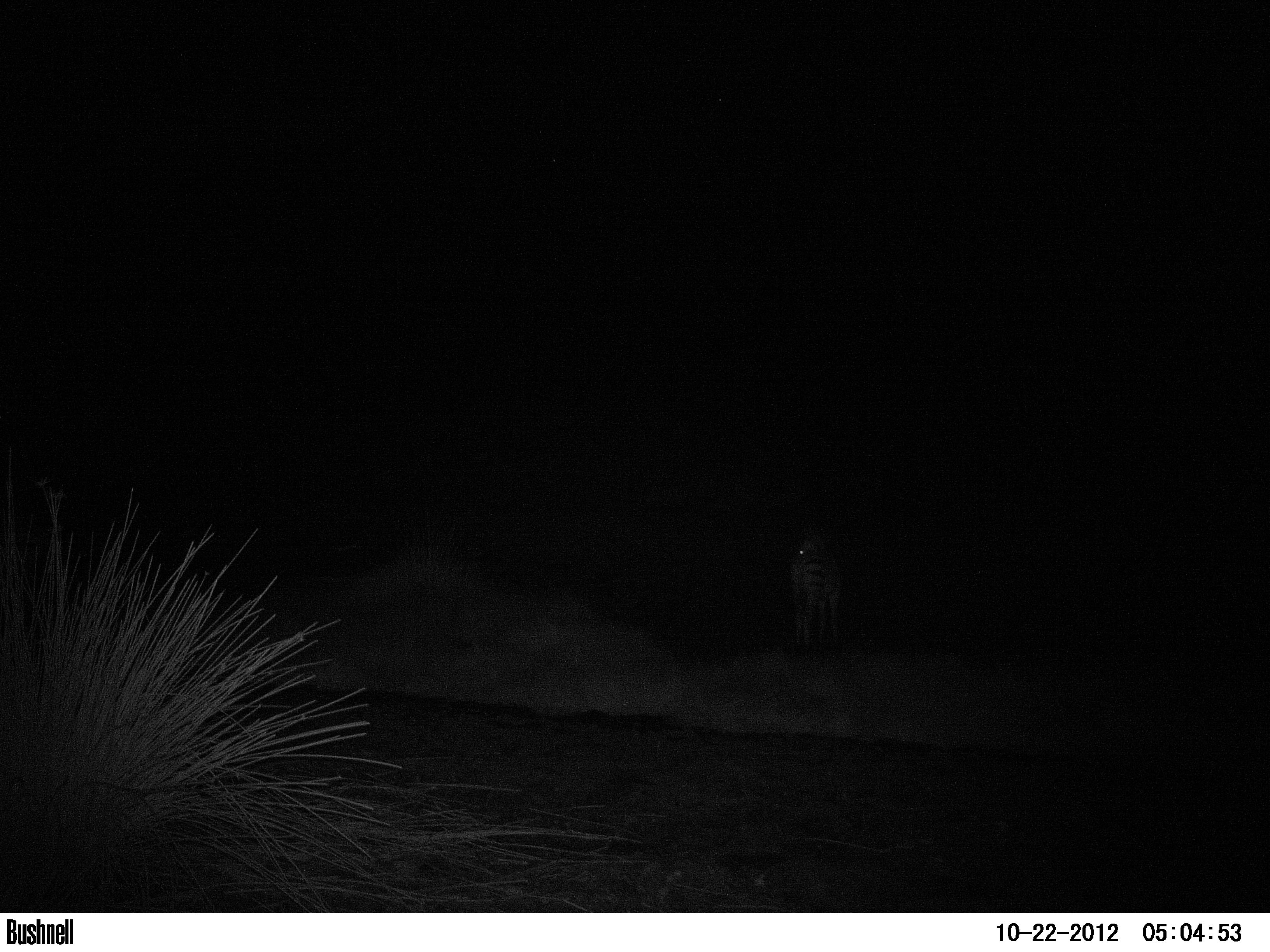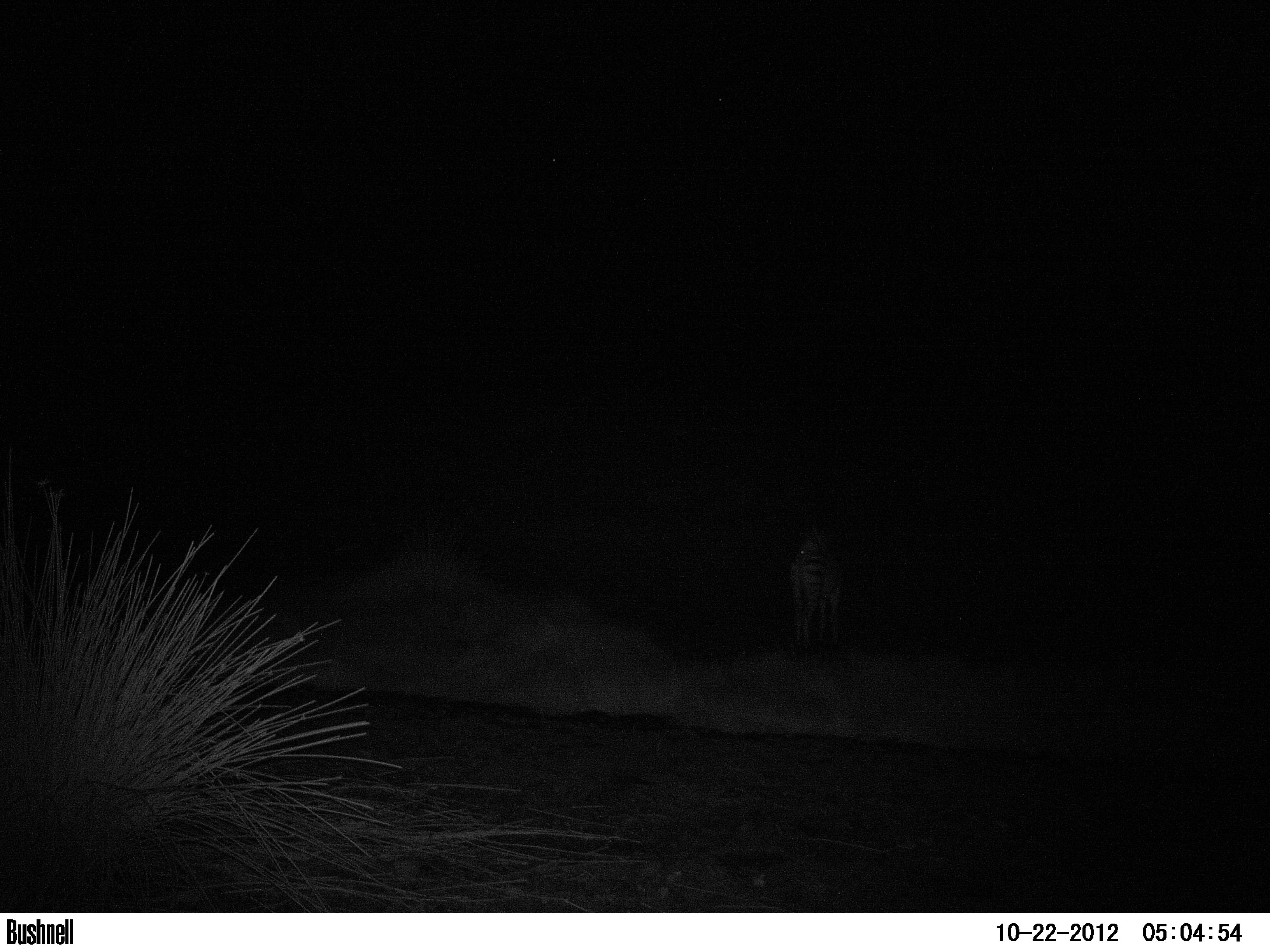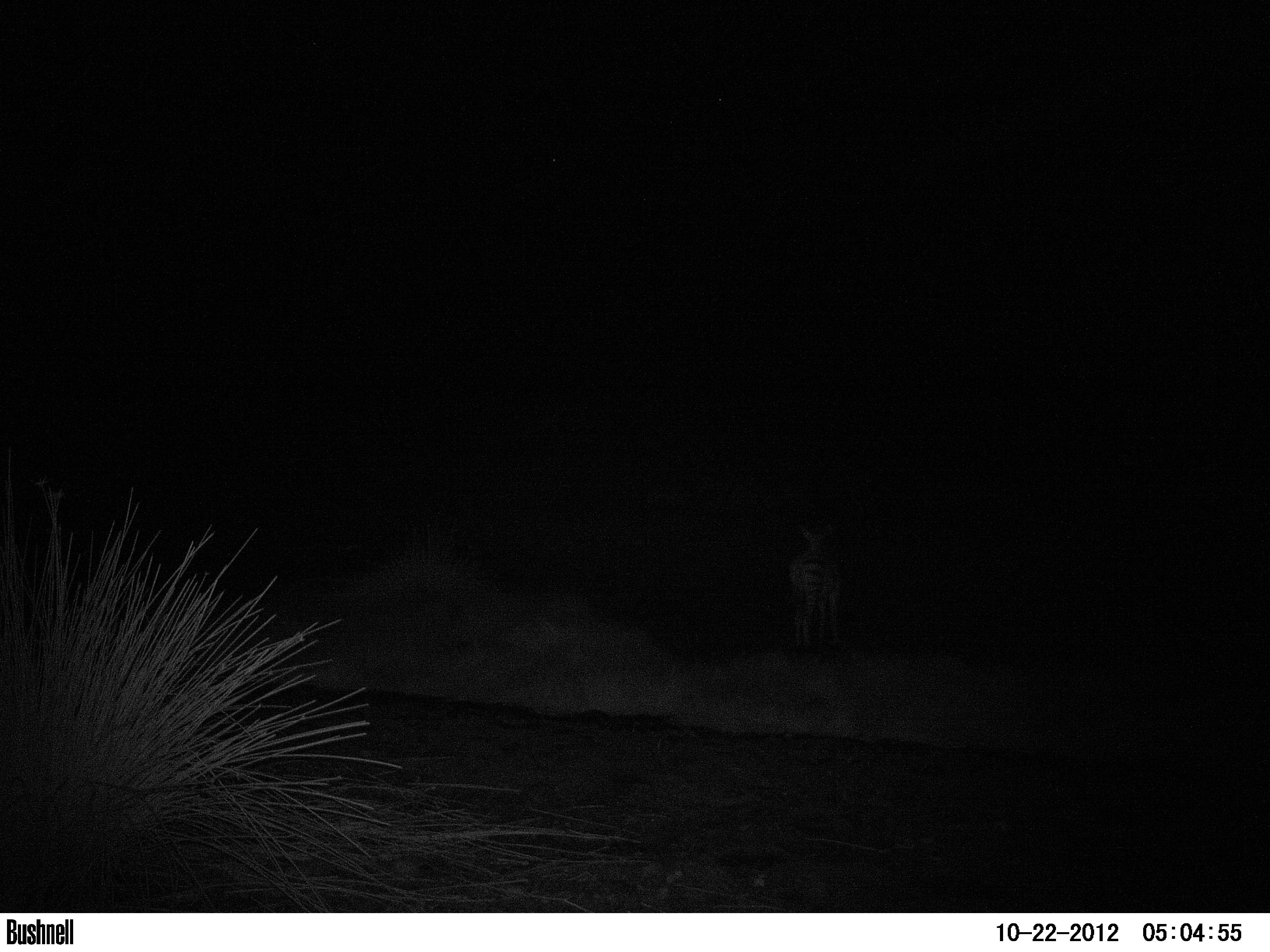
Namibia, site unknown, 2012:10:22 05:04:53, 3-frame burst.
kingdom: Animalia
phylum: Chordata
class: Mammalia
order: Perissodactyla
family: Equidae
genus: Equus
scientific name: Equus zebra hartmannae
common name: hartmann's mountain zebra